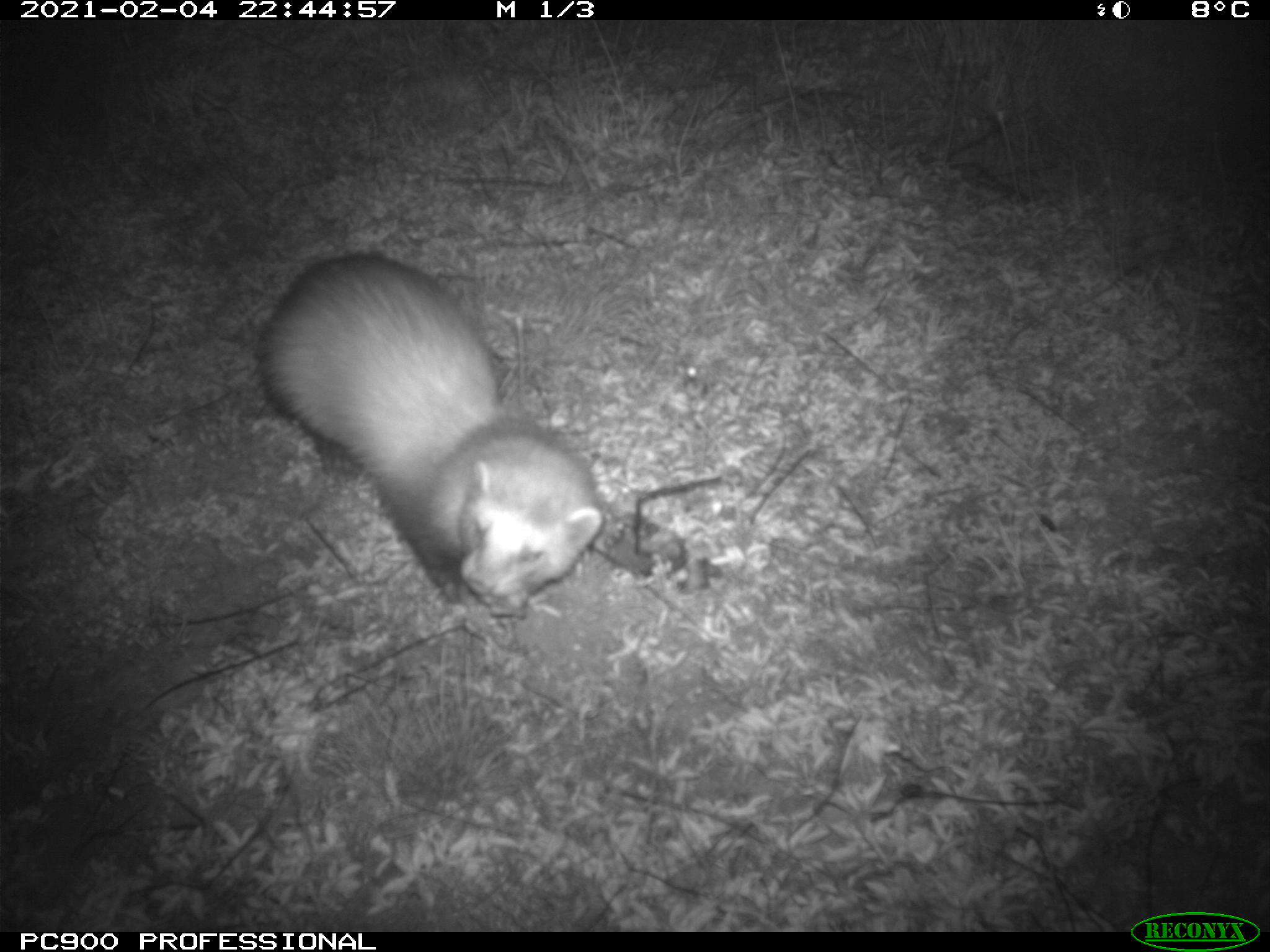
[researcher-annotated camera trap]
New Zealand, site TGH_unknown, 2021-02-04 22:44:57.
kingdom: Animalia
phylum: Chordata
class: Mammalia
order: Carnivora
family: Mustelidae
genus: Mustela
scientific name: Mustela furo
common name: ferret